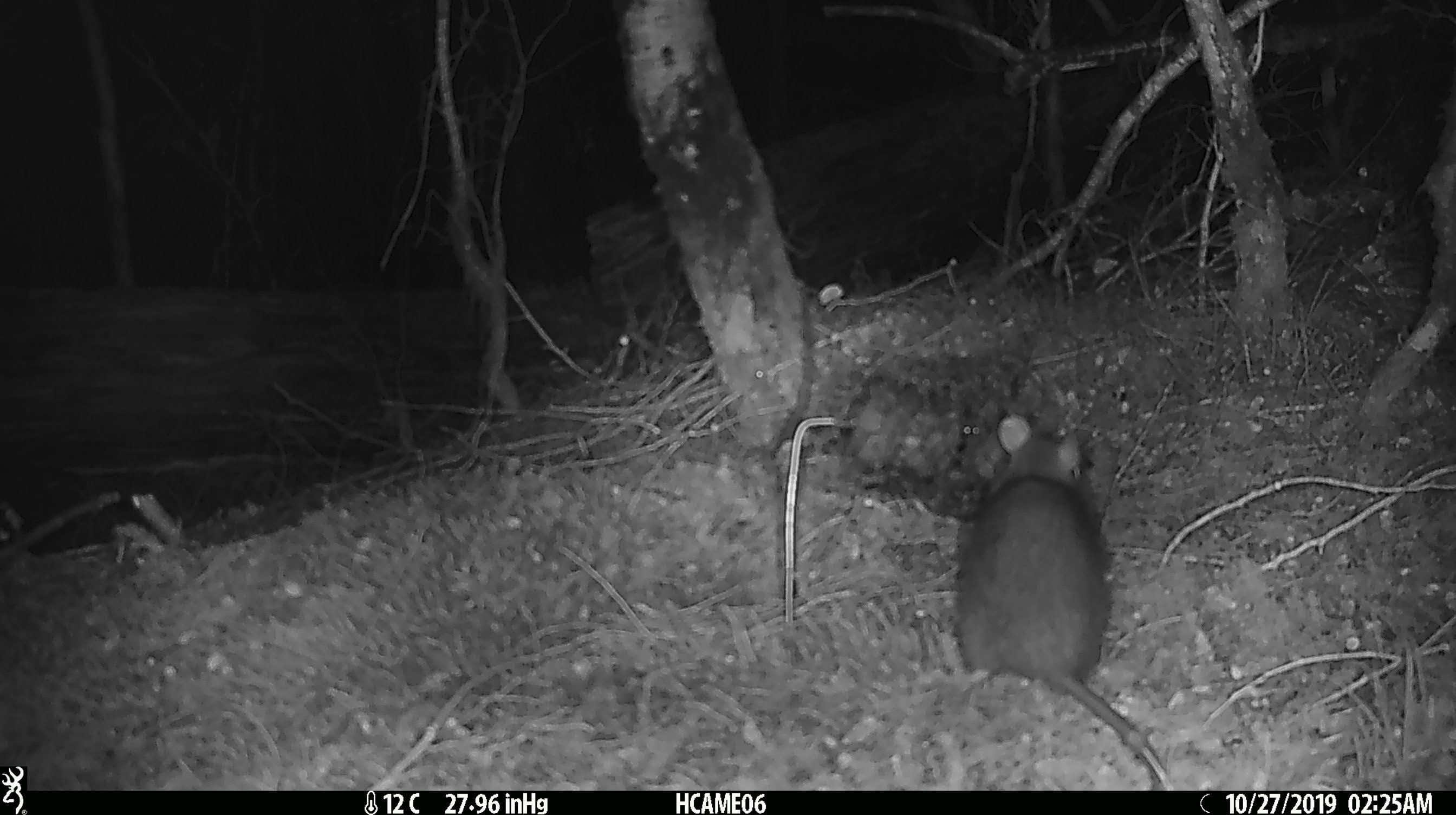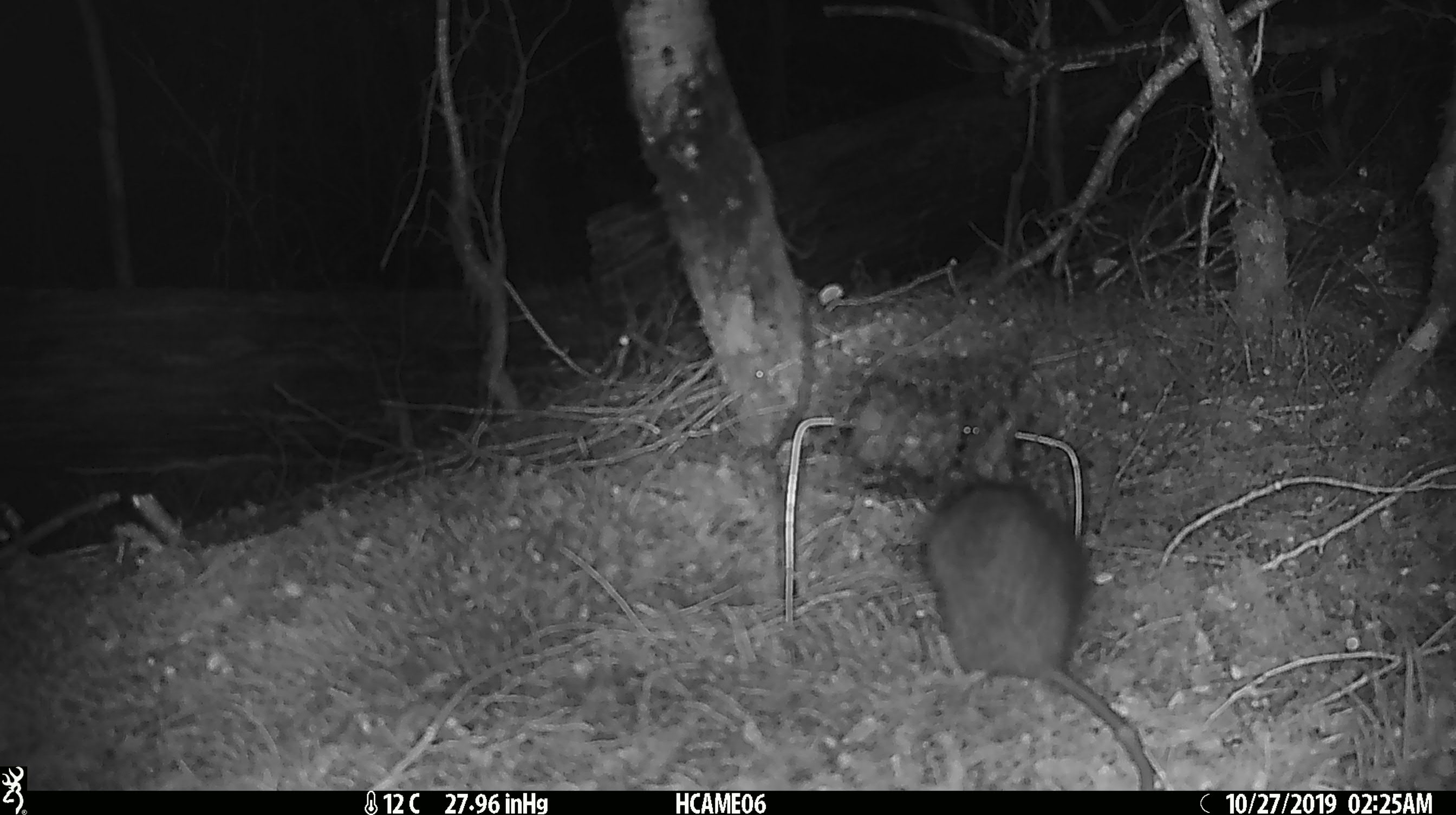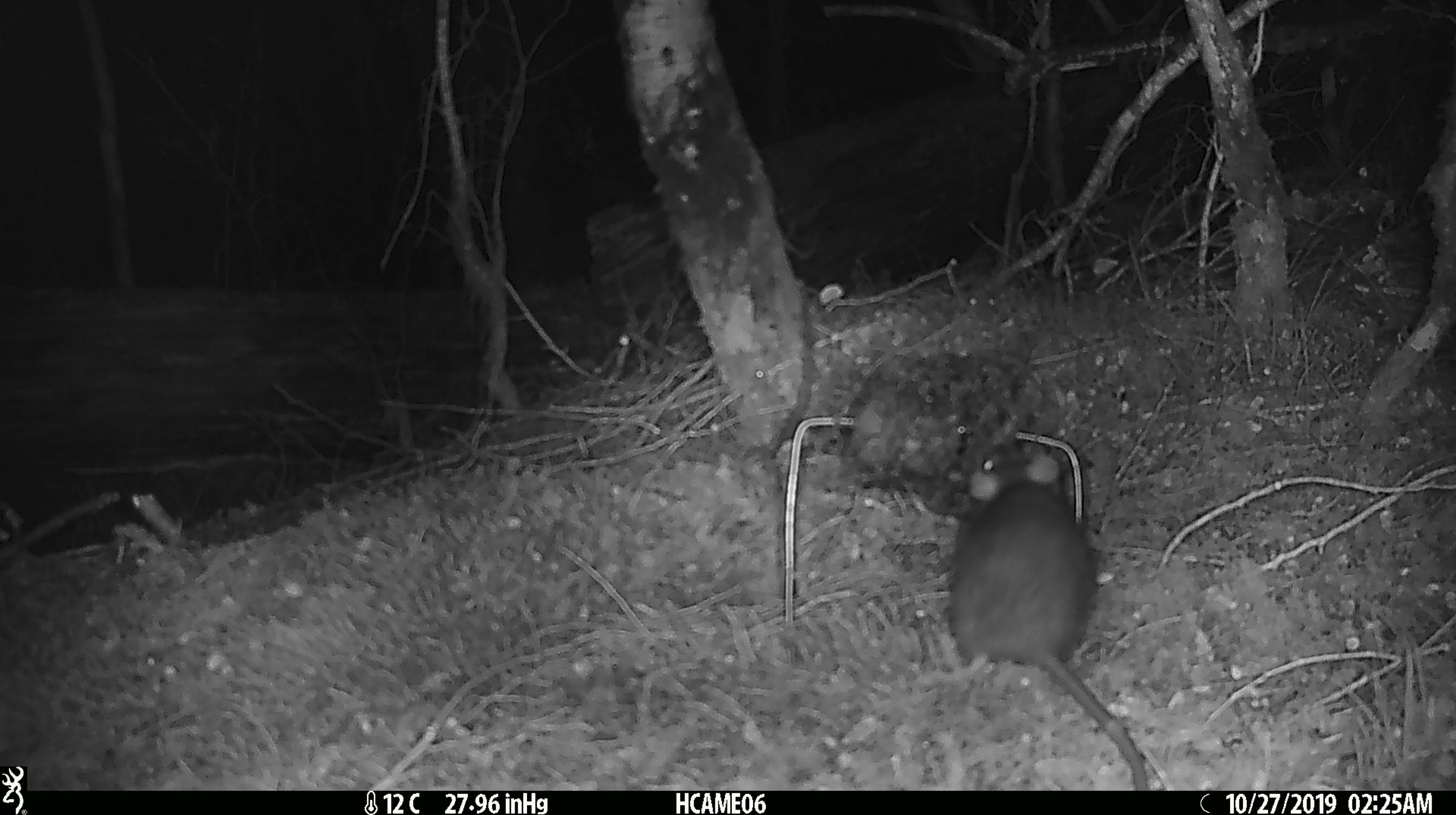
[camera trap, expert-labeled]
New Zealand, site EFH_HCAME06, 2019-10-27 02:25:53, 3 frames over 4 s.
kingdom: Animalia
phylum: Chordata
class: Mammalia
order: Rodentia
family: Muridae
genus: Rattus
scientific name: Rattus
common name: rat